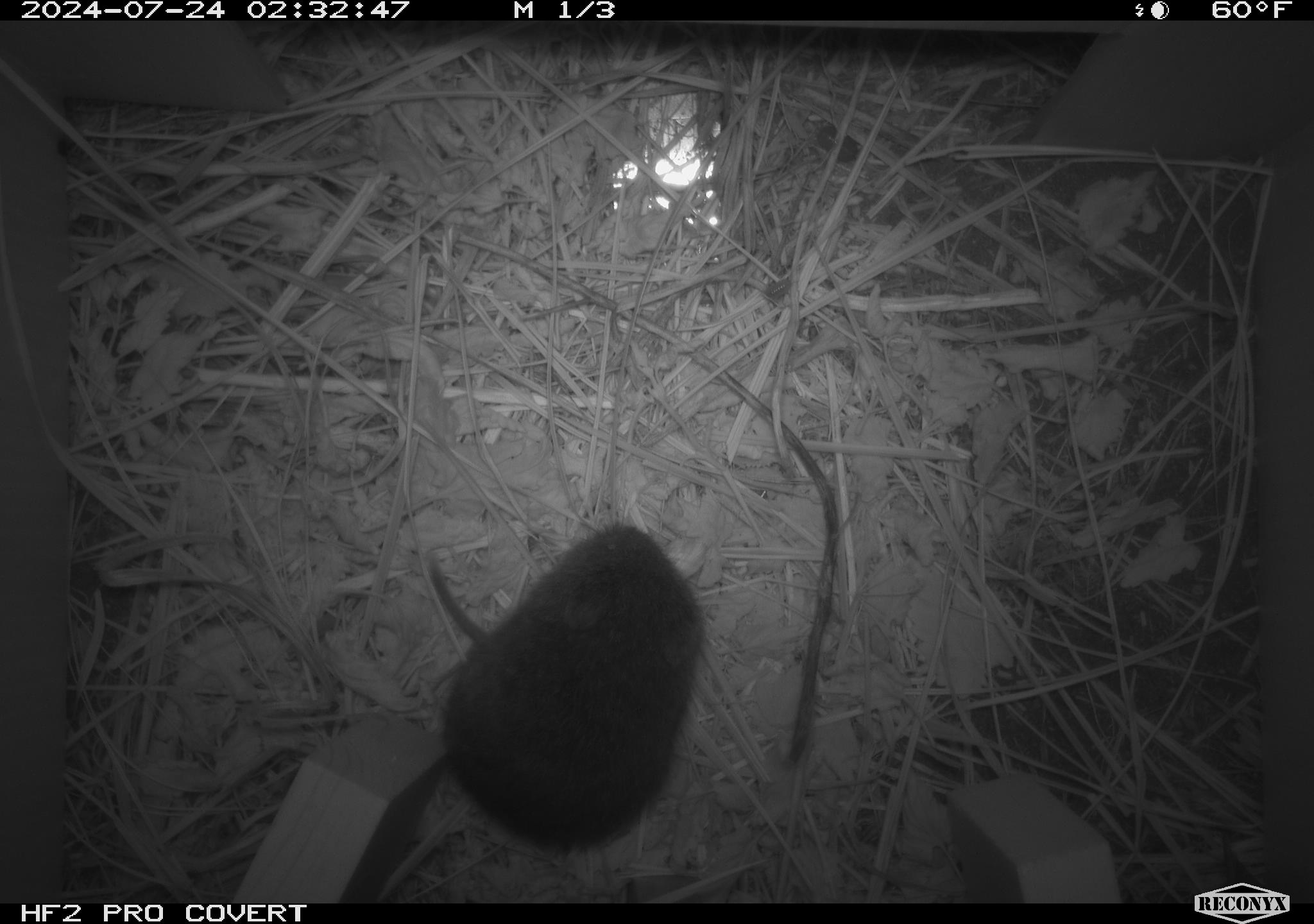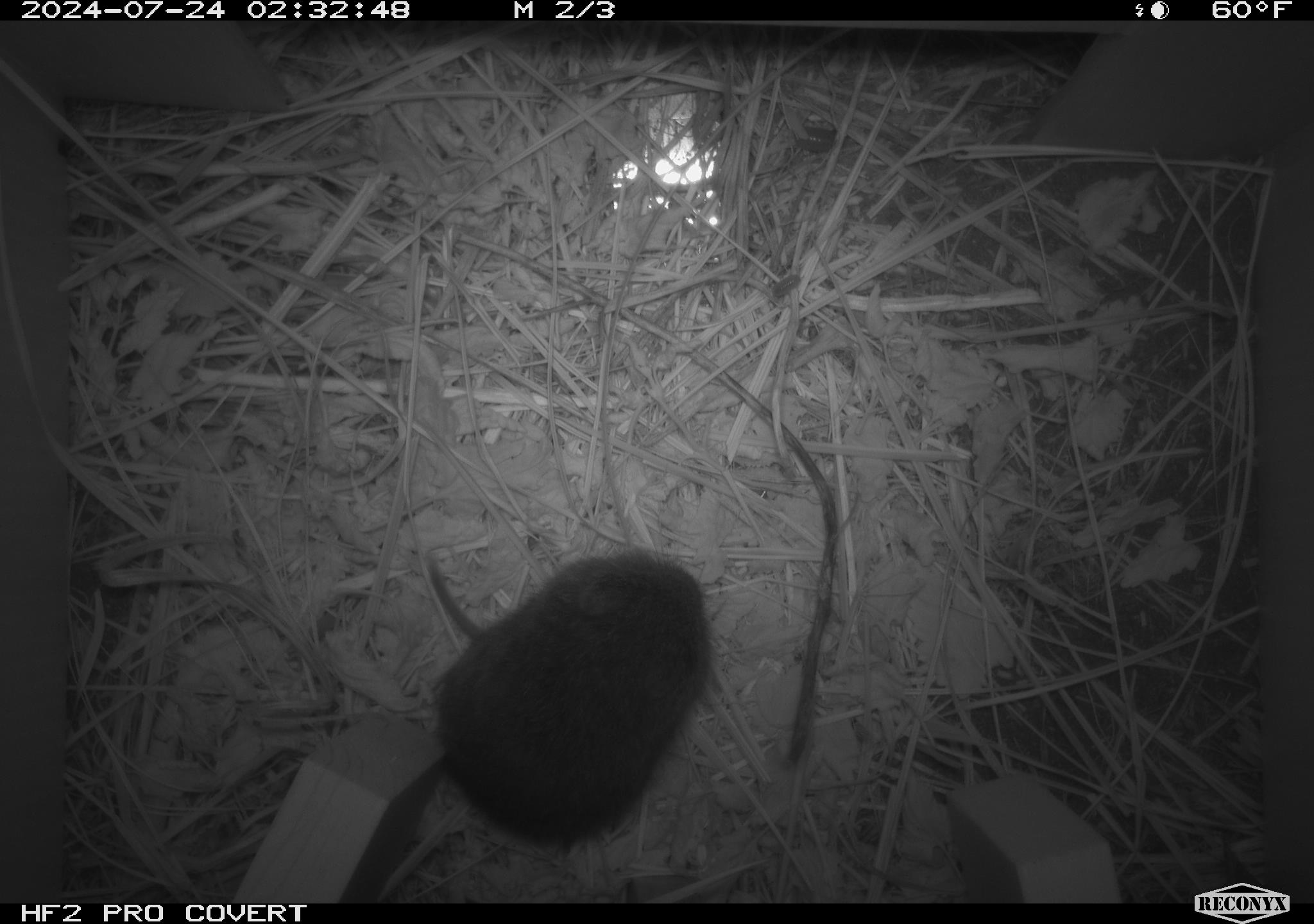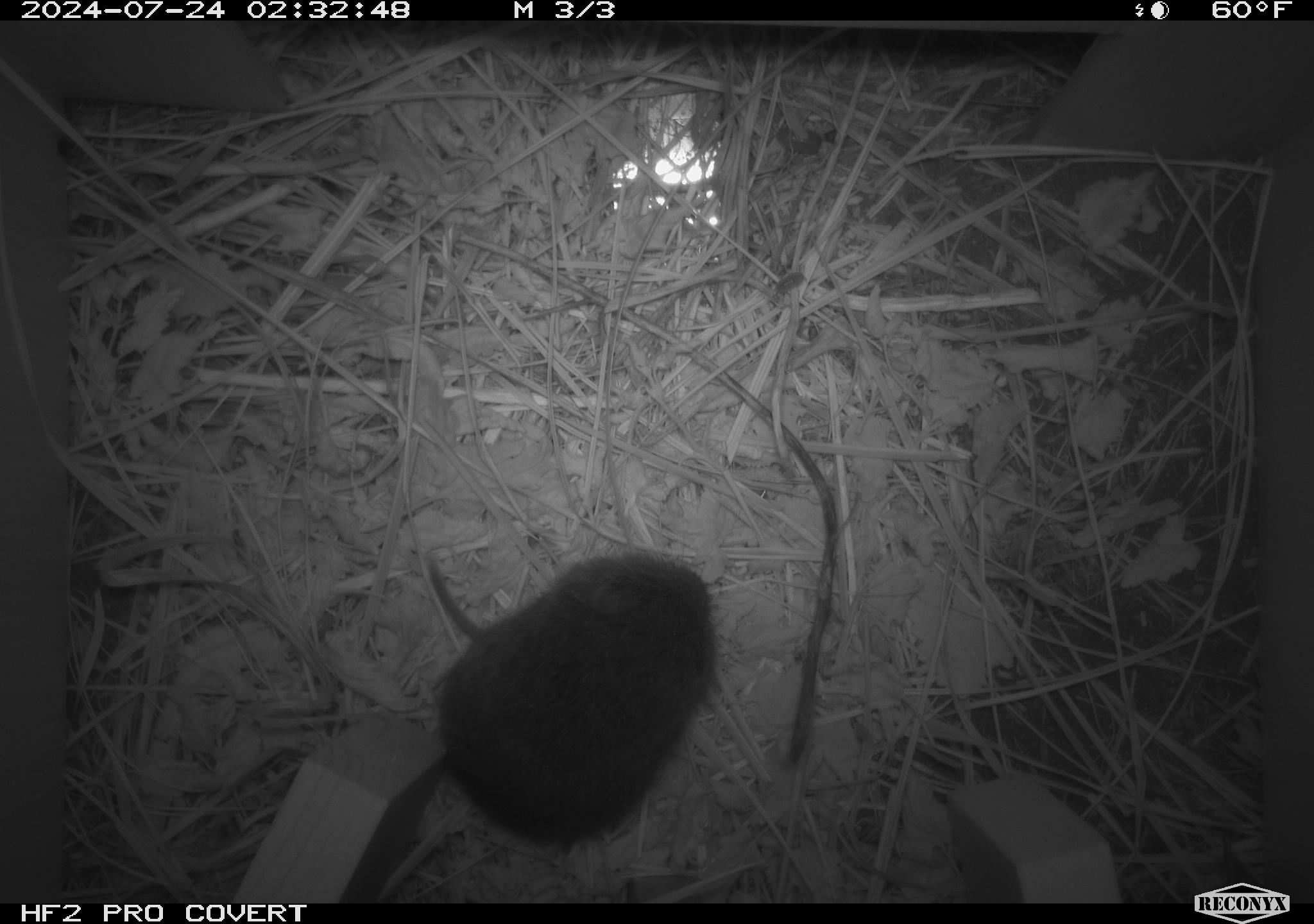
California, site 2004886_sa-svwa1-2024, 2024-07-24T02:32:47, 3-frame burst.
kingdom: Animalia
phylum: Chordata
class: Mammalia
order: Rodentia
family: Cricetidae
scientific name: Arvicolinae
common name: voles, lemmings, and muskrats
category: arvicolinae subfamily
Arvicolinae subfamily (voles, lemmings, and muskrats) (Arvicolinae).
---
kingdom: Animalia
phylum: Arthropoda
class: Malacostraca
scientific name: Malacostraca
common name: amphipods, crabs, isopods, krill, lobsters and shrimps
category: malacostracan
Malacostracan (amphipods, crabs, isopods, krill, lobsters and shrimps) (Malacostraca).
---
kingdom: Animalia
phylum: Arthropoda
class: Insecta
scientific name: Insecta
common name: insect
Insect (Insecta).